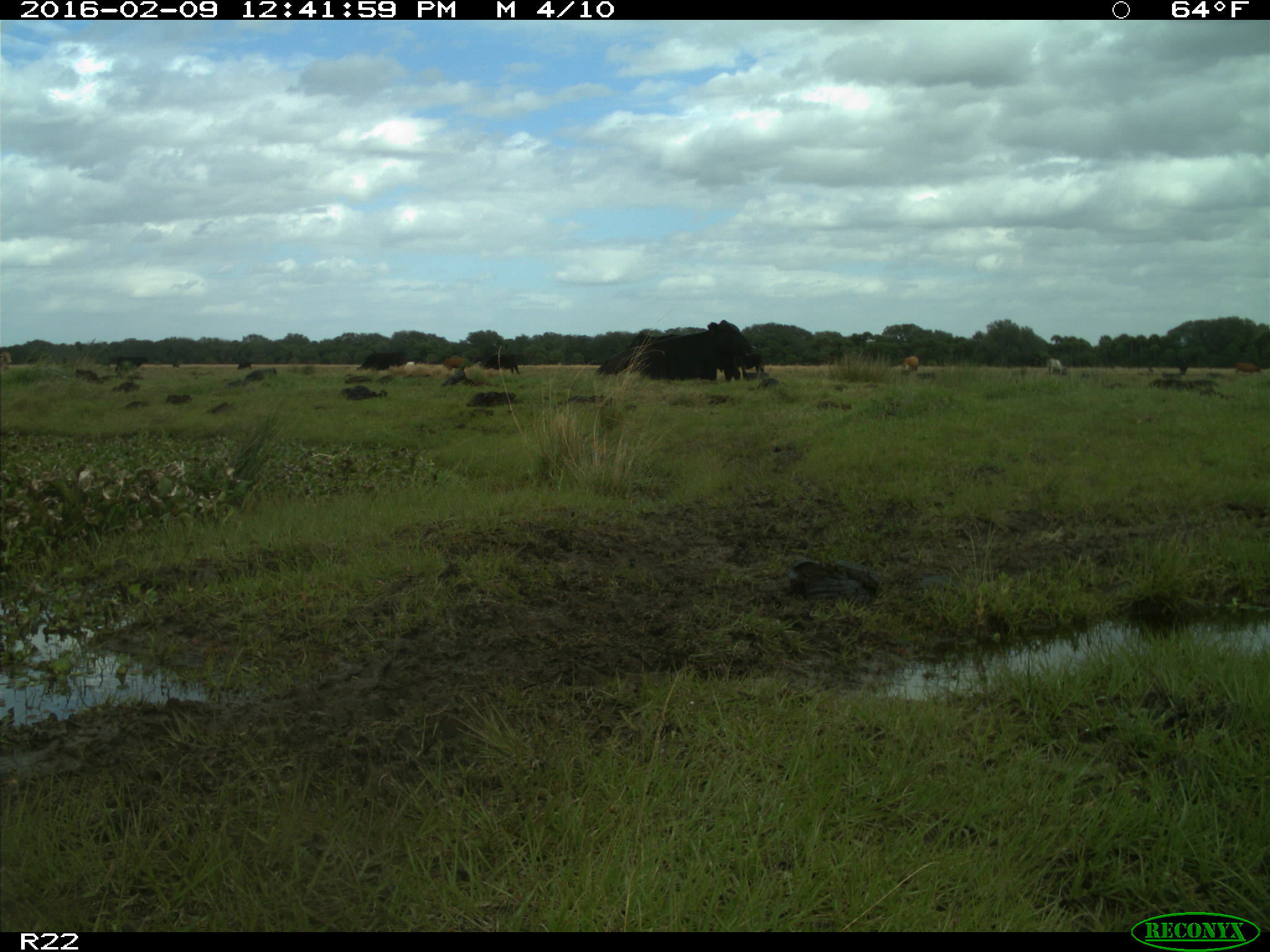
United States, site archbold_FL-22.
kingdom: Animalia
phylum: Chordata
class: Mammalia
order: Artiodactyla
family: Bovidae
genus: Bos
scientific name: Bos taurus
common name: domestic cow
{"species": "Bos taurus (domestic cow)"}